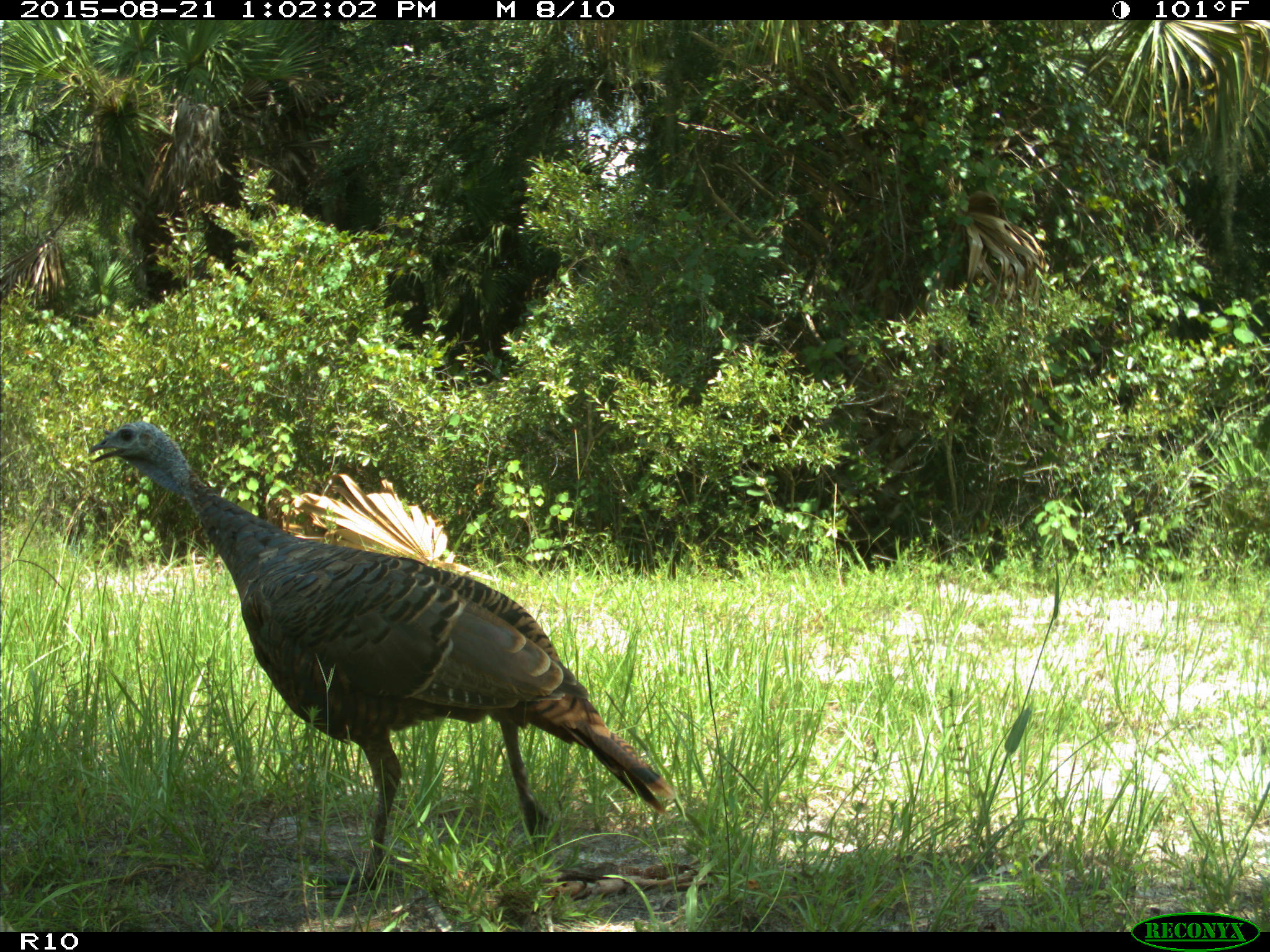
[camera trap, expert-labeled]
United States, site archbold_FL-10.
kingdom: Animalia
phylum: Chordata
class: Aves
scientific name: Aves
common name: birds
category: unidentified bird